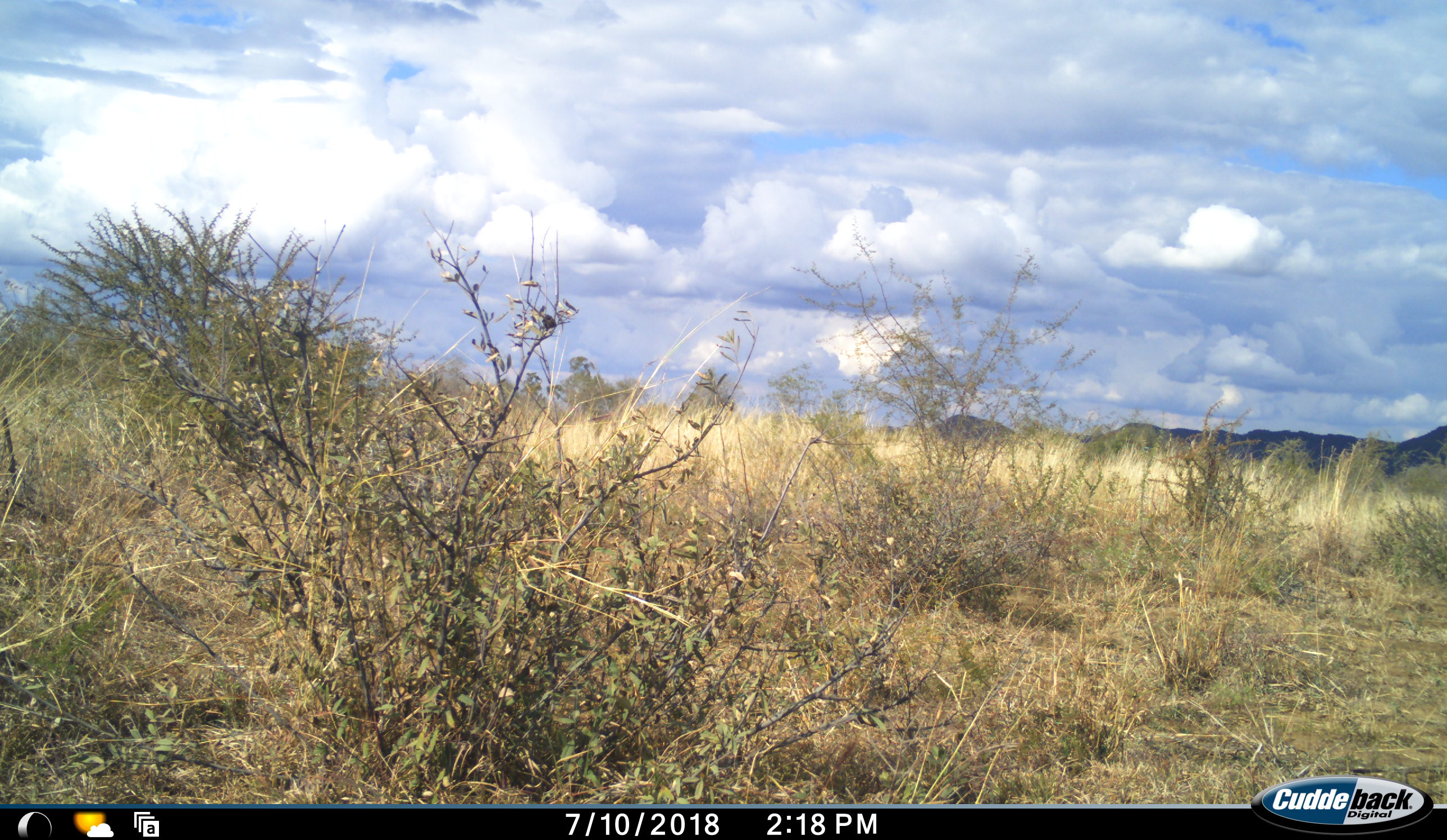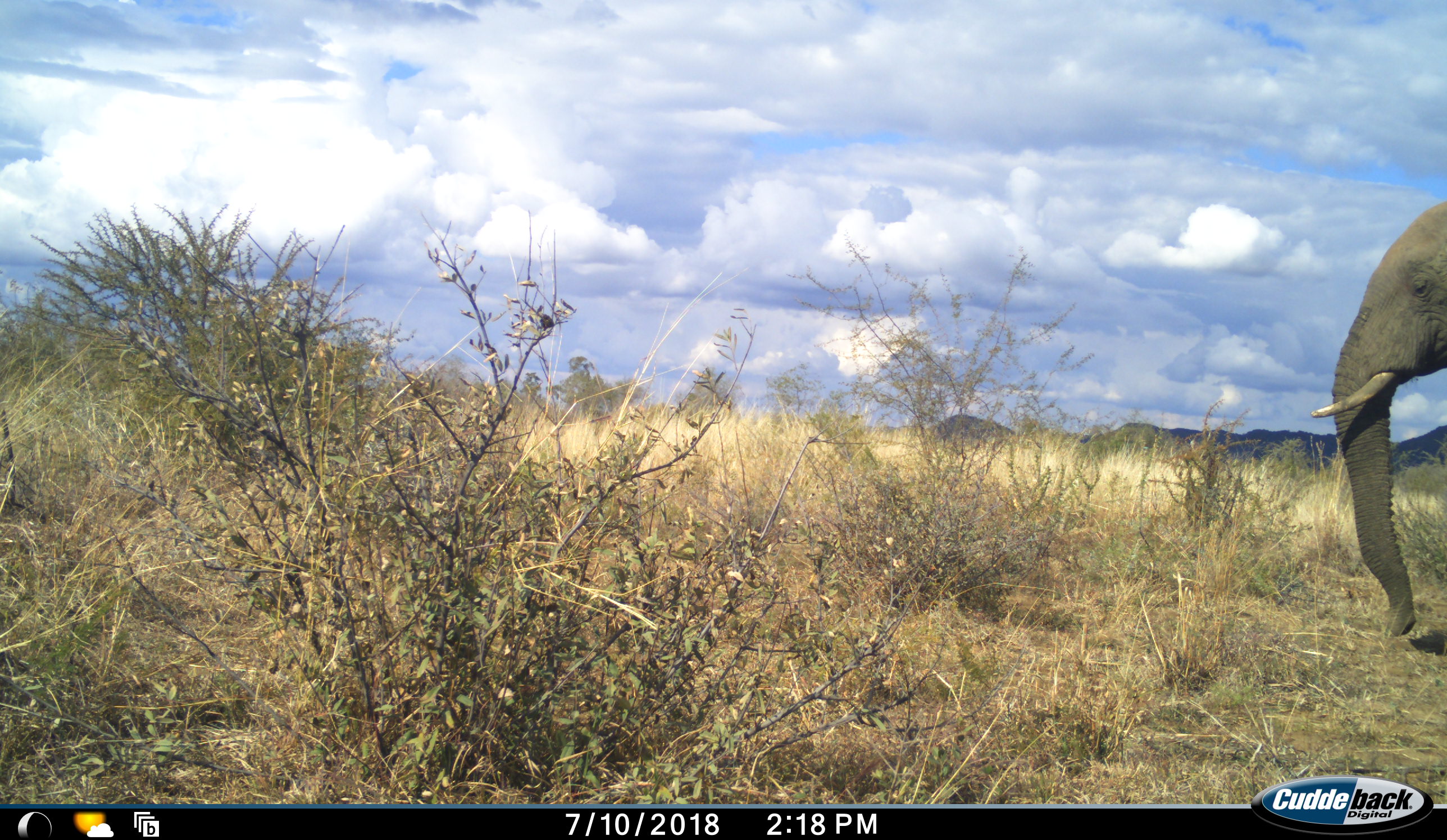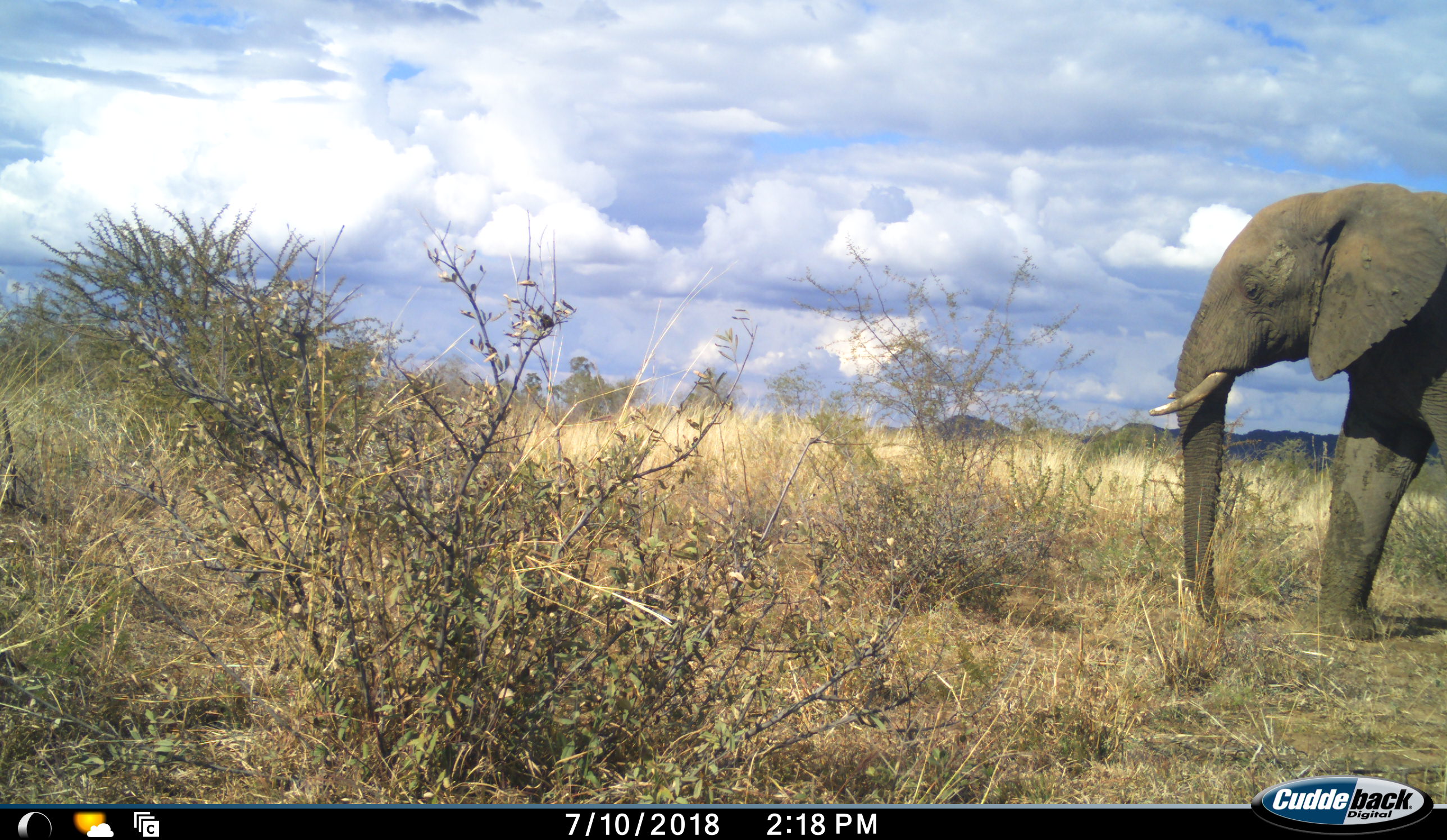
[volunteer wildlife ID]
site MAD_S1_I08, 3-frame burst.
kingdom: Animalia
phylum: Chordata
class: Mammalia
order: Proboscidea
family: Elephantidae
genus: Loxodonta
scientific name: Loxodonta africana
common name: african bush elephant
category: elephant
Elephant (african bush elephant) (Loxodonta africana), count 1. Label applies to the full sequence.